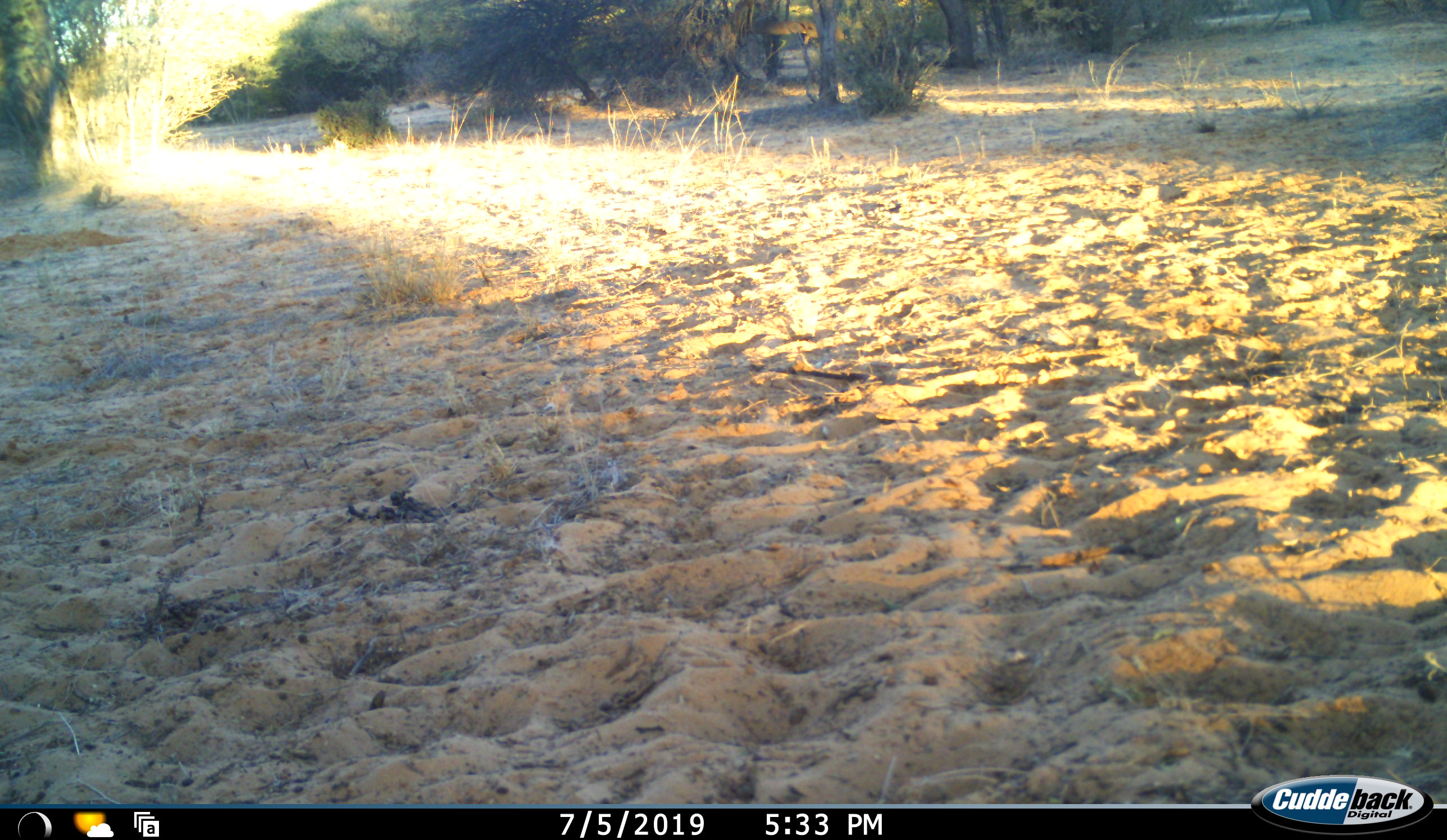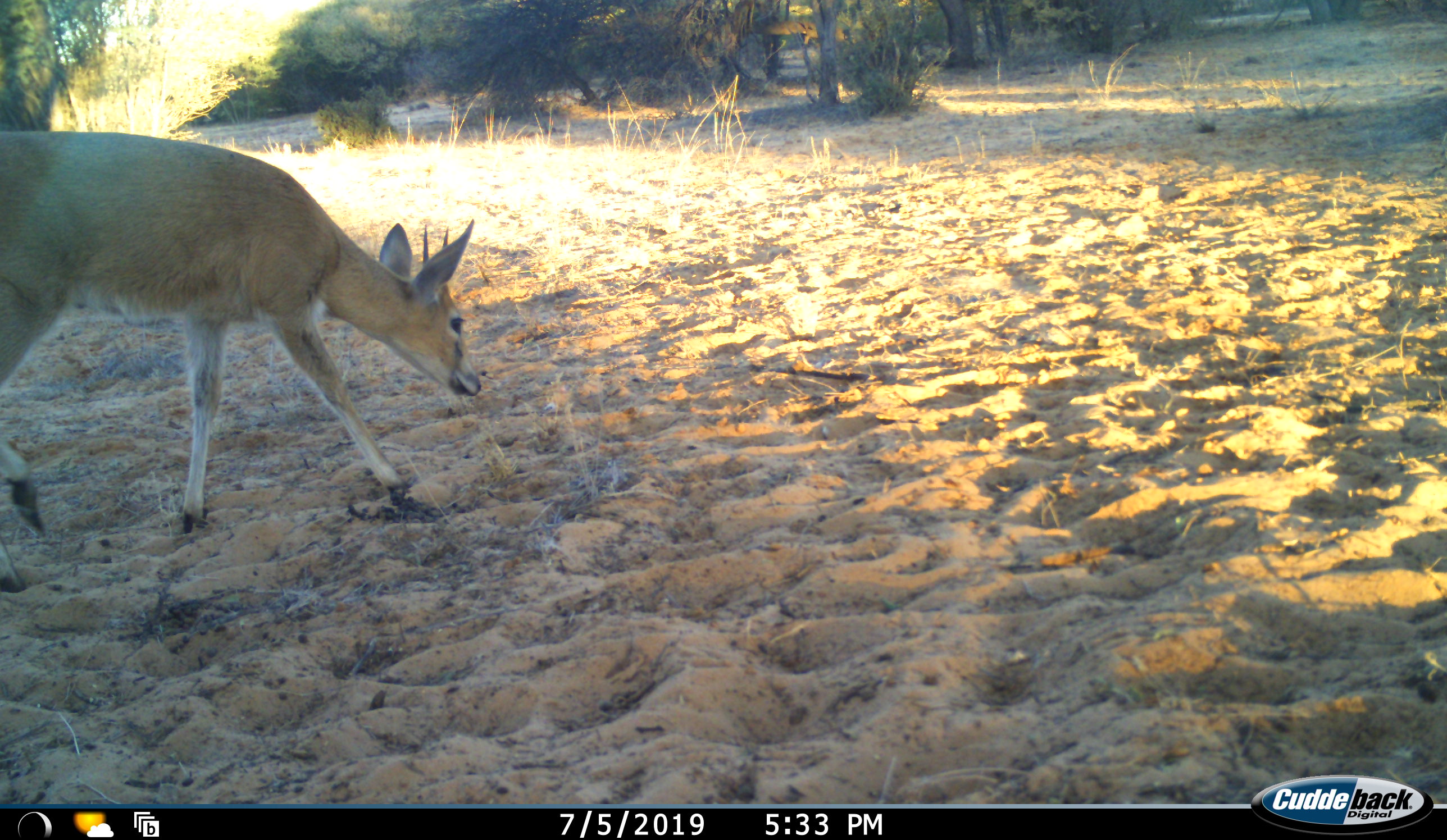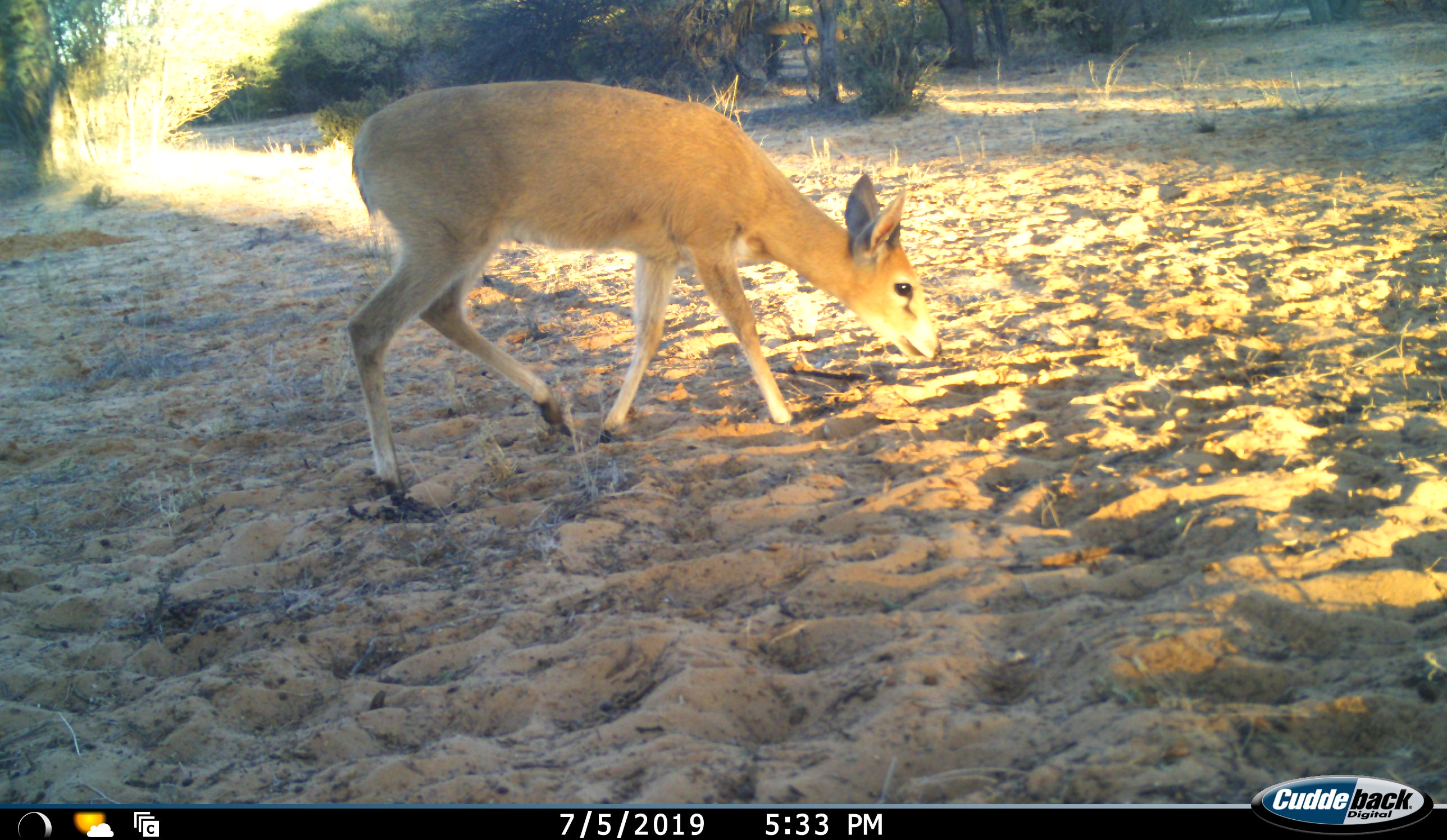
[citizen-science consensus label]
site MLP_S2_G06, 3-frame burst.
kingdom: Animalia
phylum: Chordata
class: Mammalia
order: Artiodactyla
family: Bovidae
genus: Sylvicapra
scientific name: Sylvicapra grimmia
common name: common duiker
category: duikercommongrey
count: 1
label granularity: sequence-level